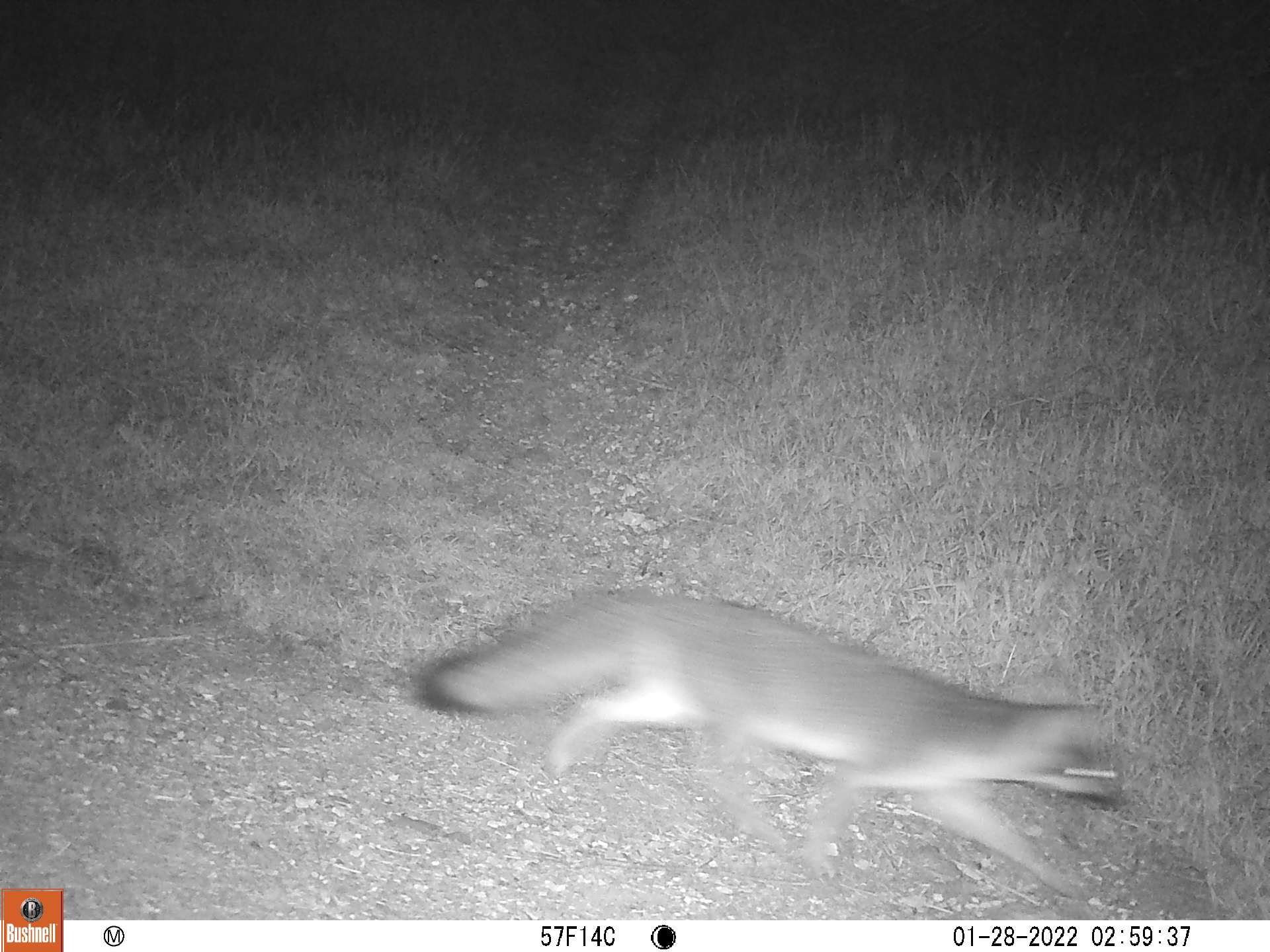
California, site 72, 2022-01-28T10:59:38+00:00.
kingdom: Animalia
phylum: Chordata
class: Mammalia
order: Carnivora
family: Canidae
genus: Urocyon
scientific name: Urocyon cinereoargenteus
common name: gray fox